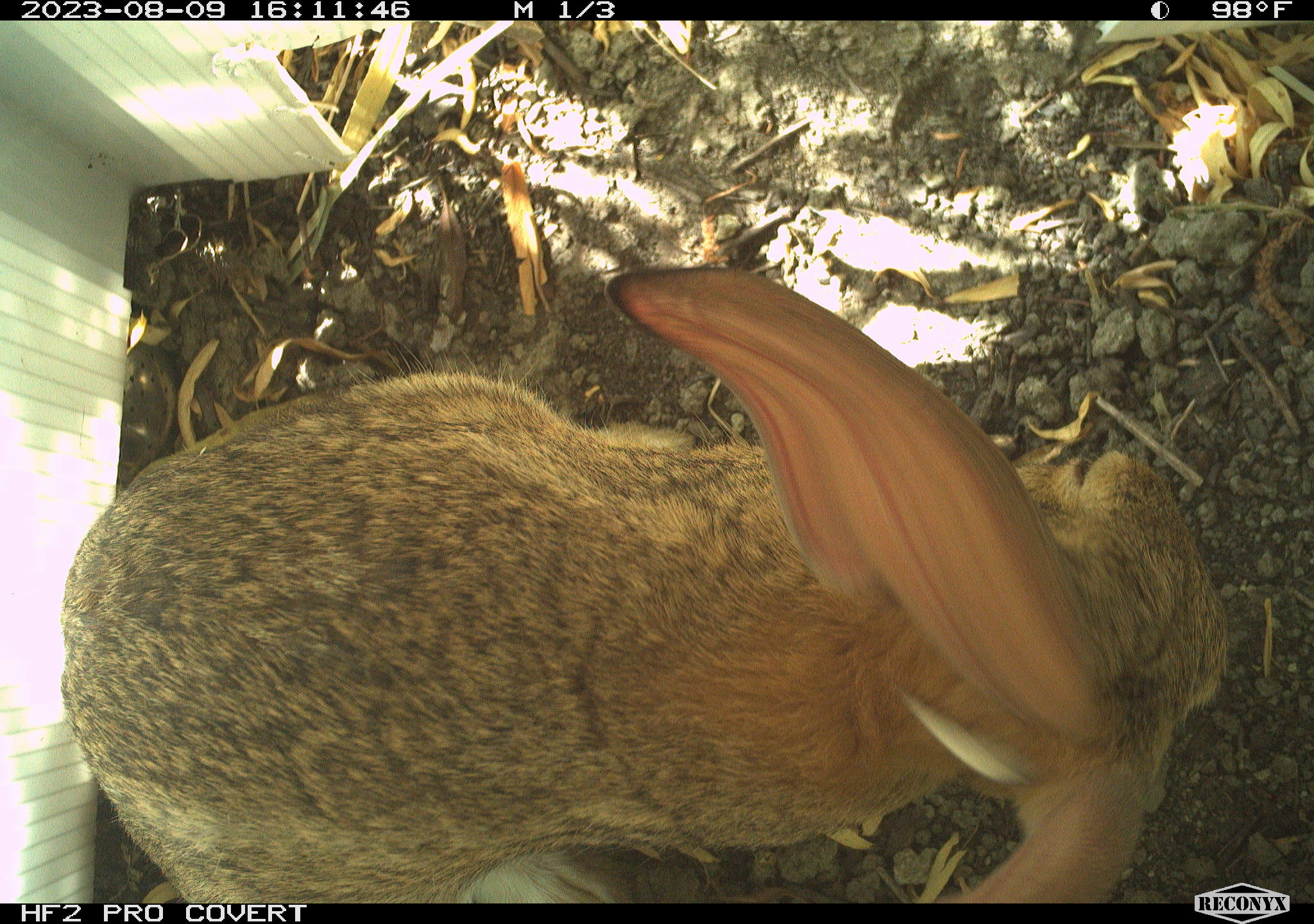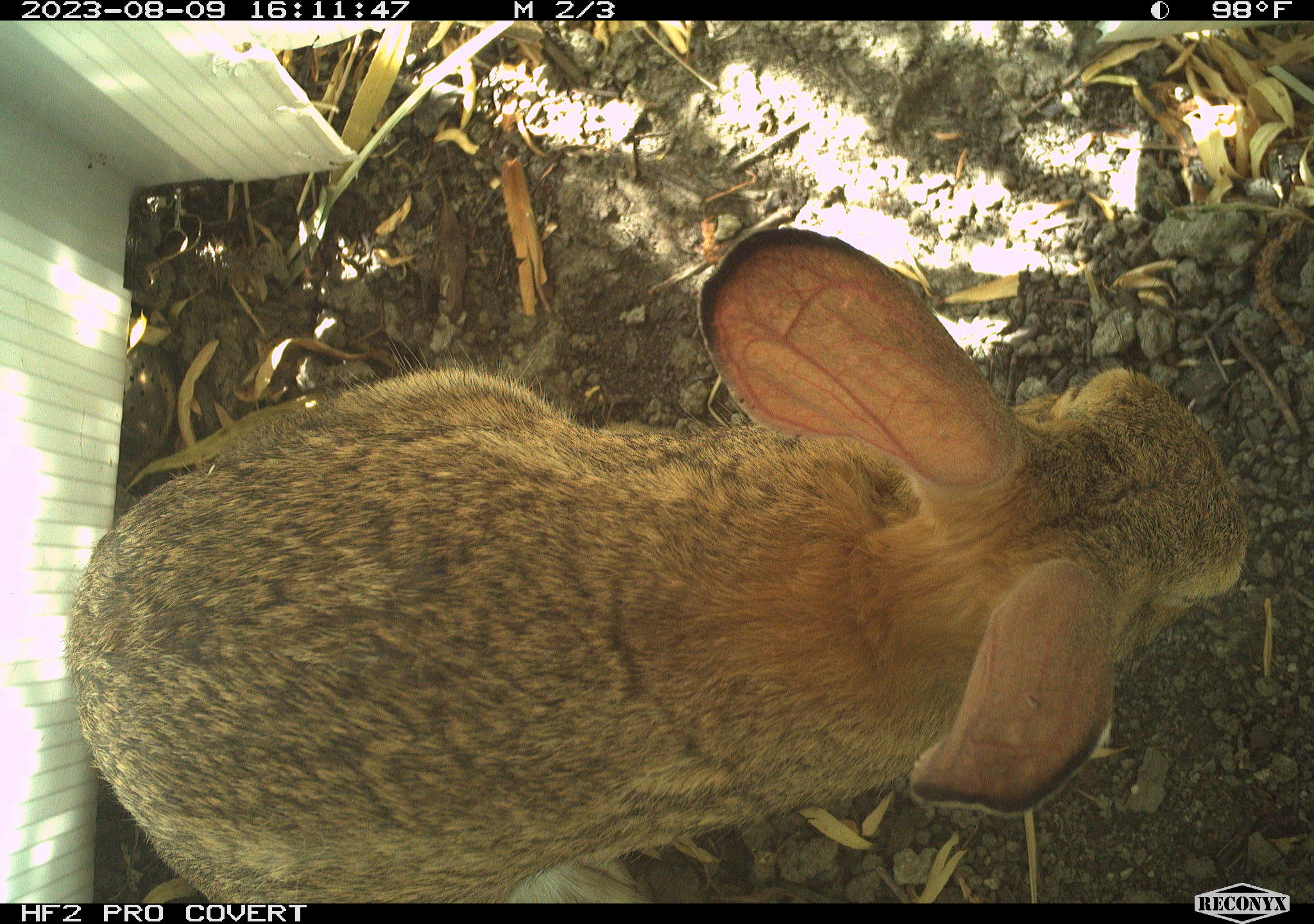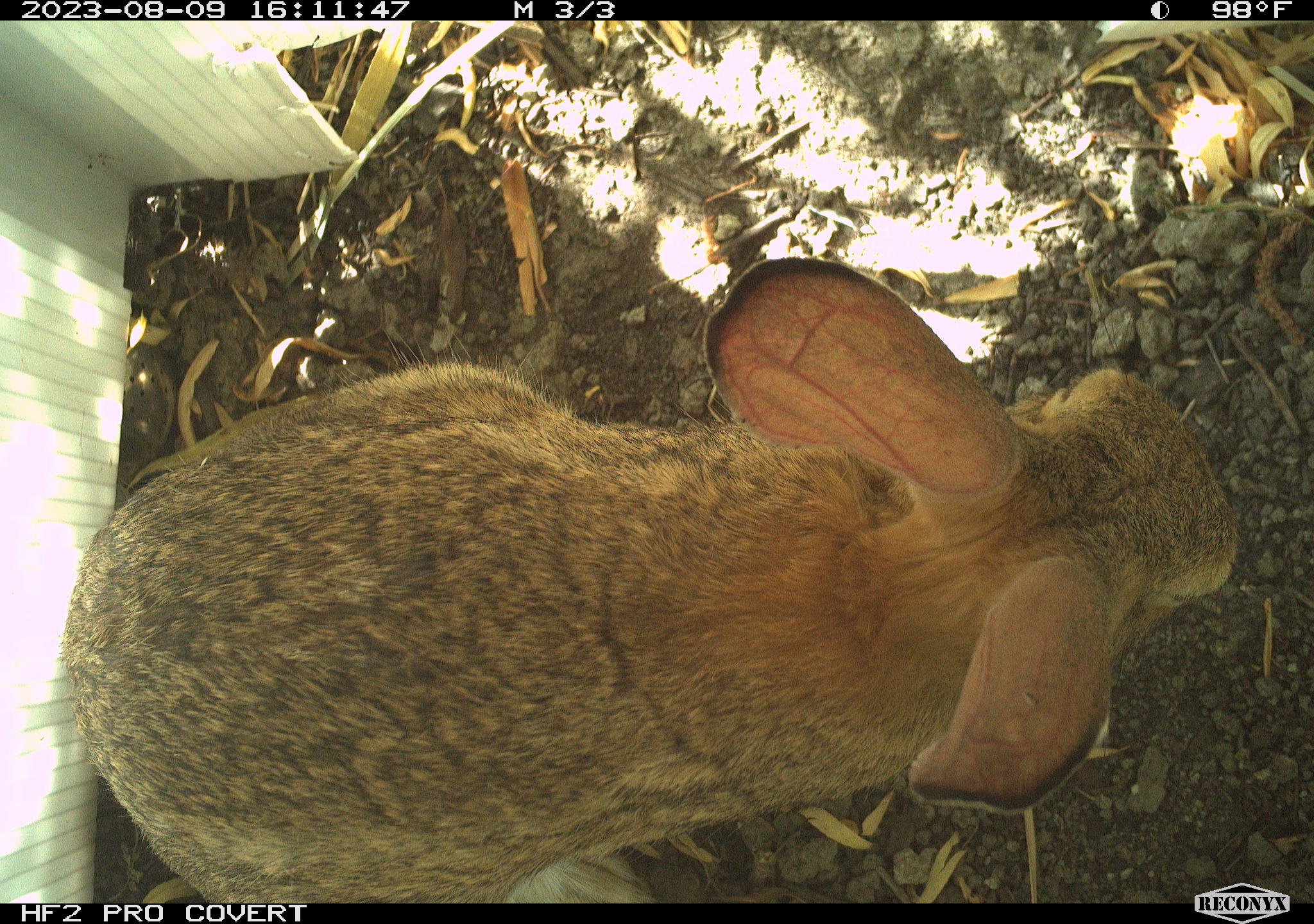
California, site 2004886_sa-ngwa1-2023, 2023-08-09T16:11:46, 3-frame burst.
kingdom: Animalia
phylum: Chordata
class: Mammalia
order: Lagomorpha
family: Leporidae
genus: Sylvilagus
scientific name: Sylvilagus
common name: cottontail rabbits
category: sylvilagus species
Sylvilagus species (cottontail rabbits) (Sylvilagus).